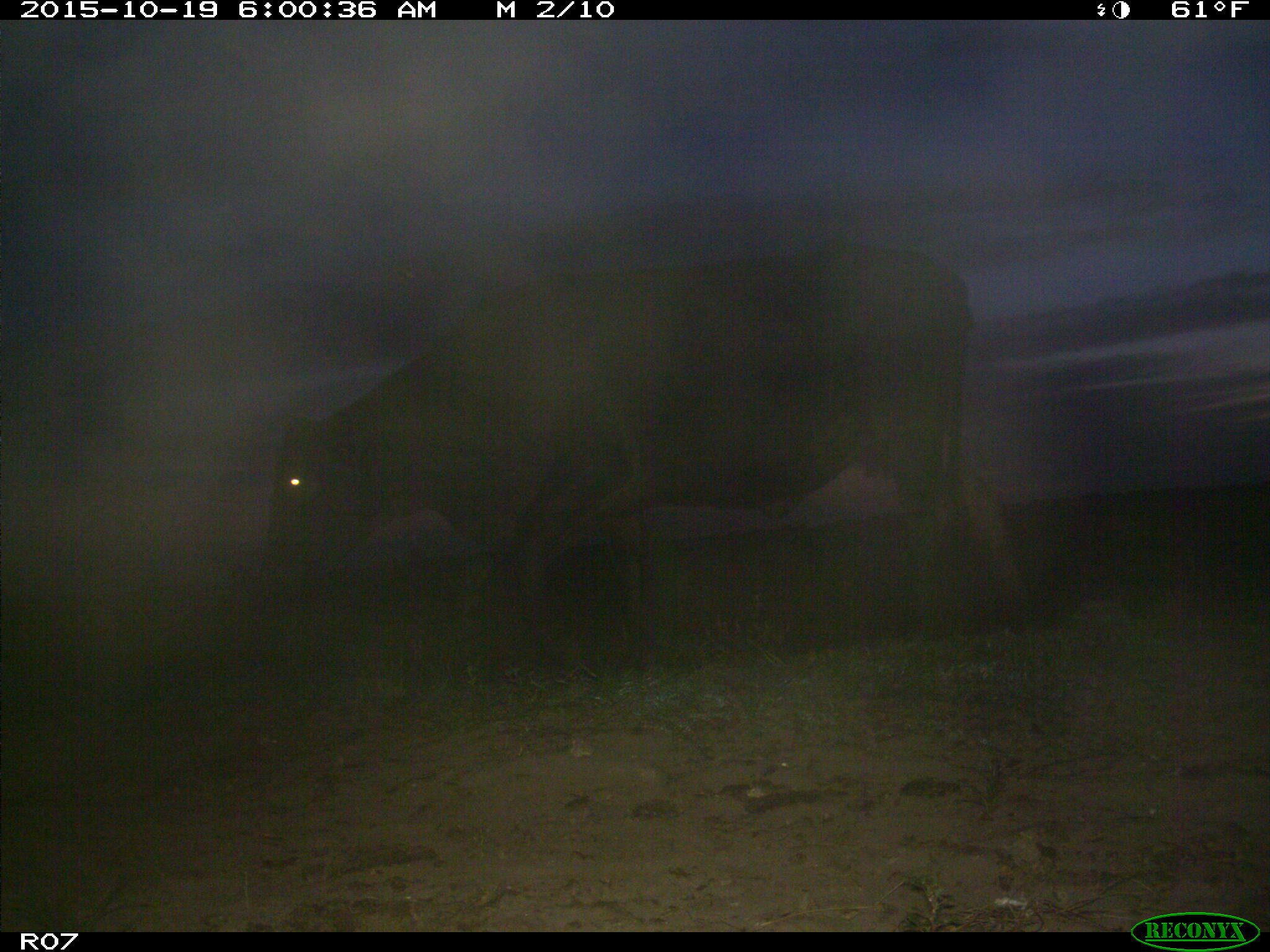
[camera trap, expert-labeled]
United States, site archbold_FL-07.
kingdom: Animalia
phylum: Chordata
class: Mammalia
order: Artiodactyla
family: Bovidae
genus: Bos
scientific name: Bos taurus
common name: domestic cow